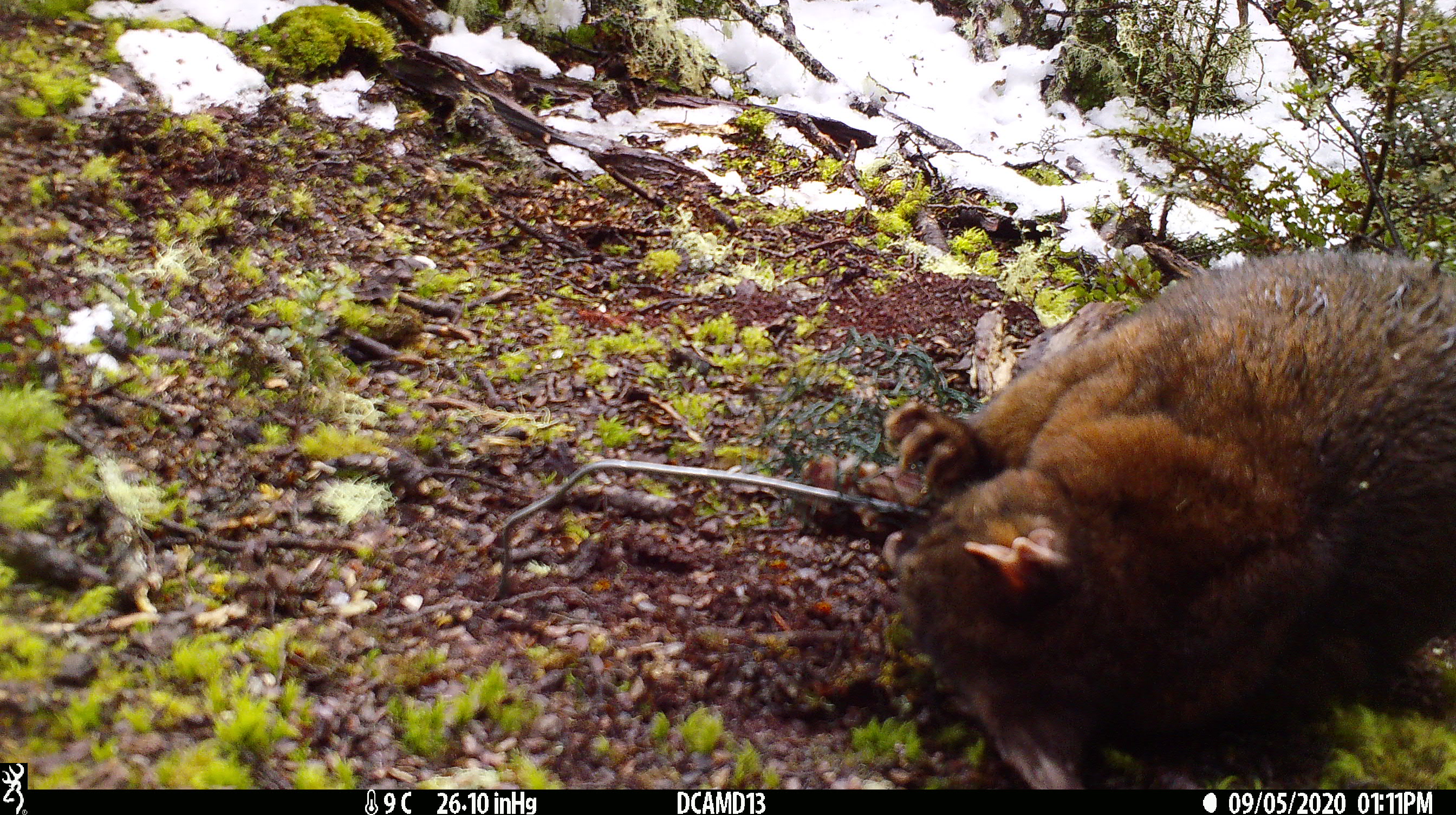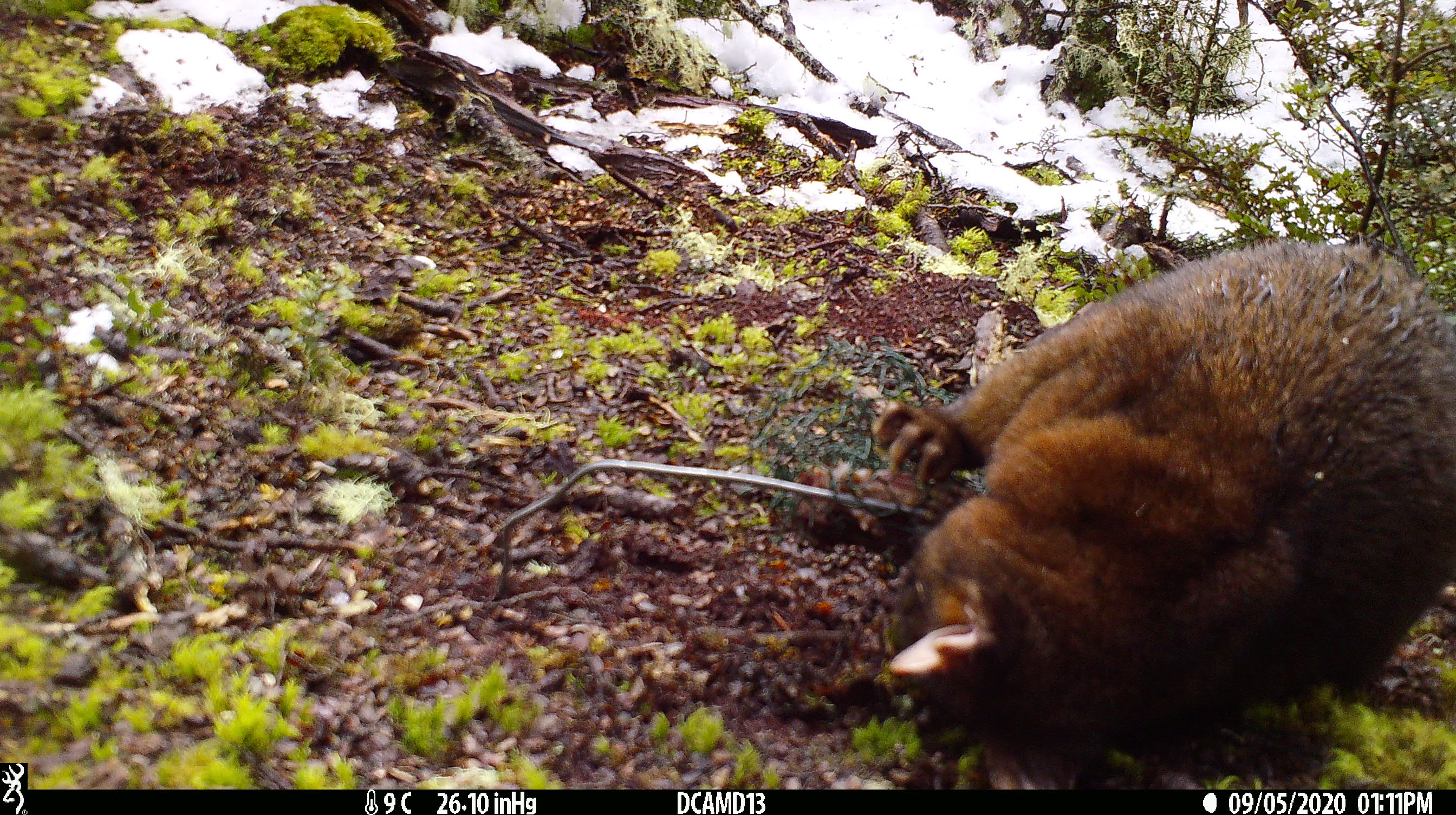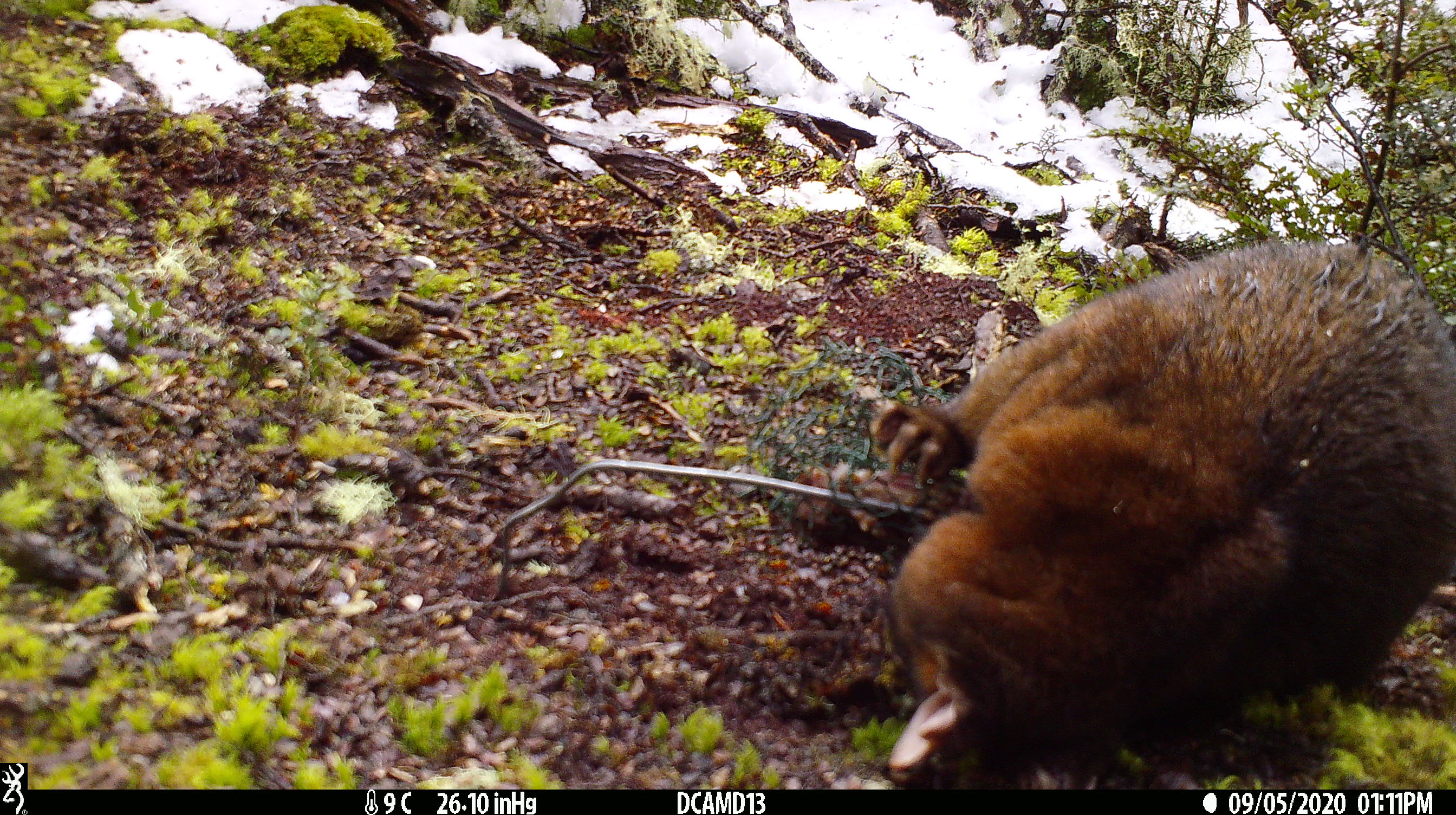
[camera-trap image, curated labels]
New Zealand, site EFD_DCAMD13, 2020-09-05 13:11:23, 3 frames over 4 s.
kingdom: Animalia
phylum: Chordata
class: Mammalia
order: Diprotodontia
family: Phalangeridae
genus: Trichosurus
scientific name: Trichosurus vulpecula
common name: common brushtail possum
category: possum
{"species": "possum (common brushtail possum) (Trichosurus vulpecula)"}